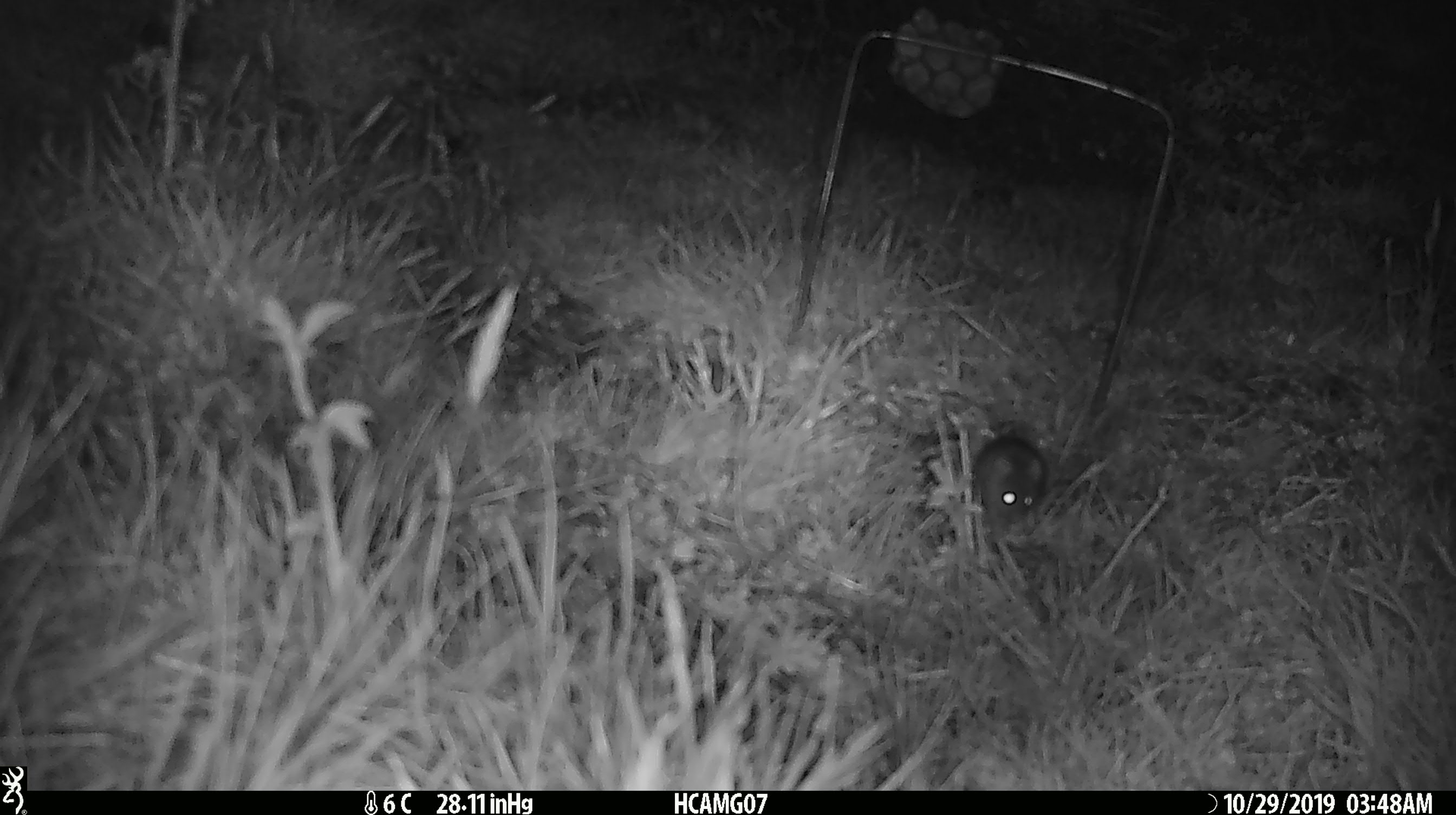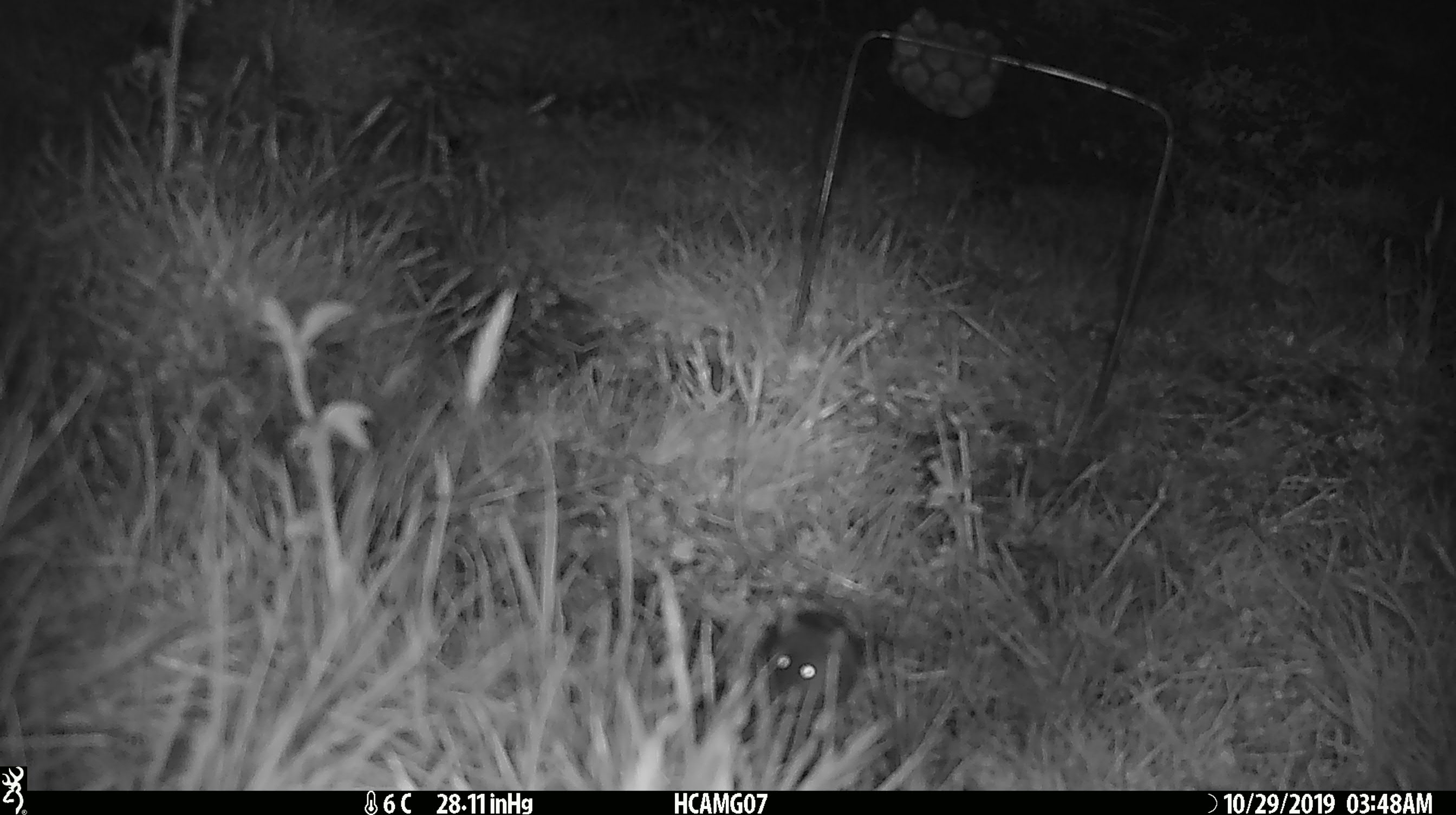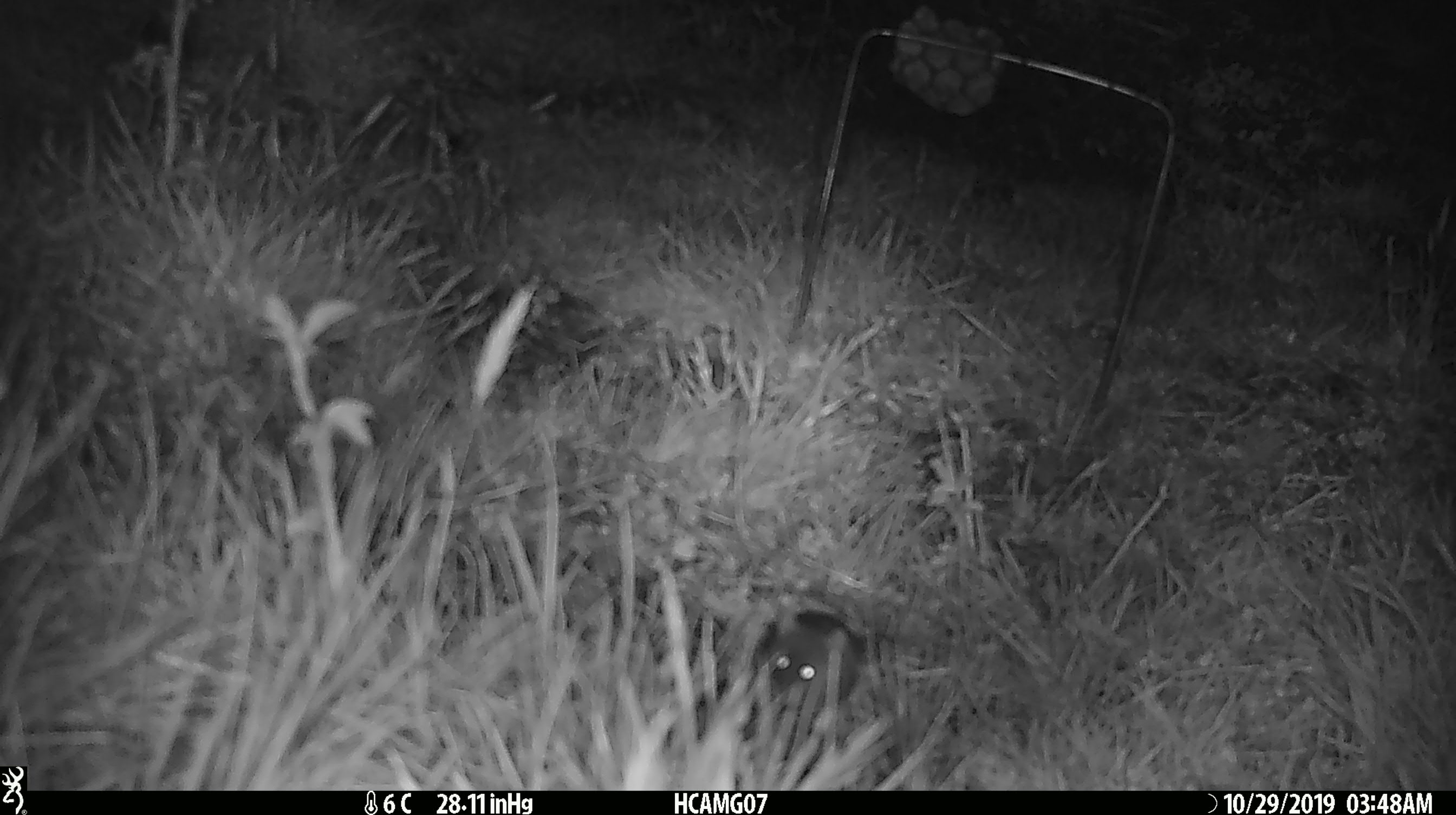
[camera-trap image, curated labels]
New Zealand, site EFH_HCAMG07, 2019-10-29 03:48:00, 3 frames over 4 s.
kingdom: Animalia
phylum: Chordata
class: Mammalia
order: Rodentia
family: Muridae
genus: Mus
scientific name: Mus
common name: mouse